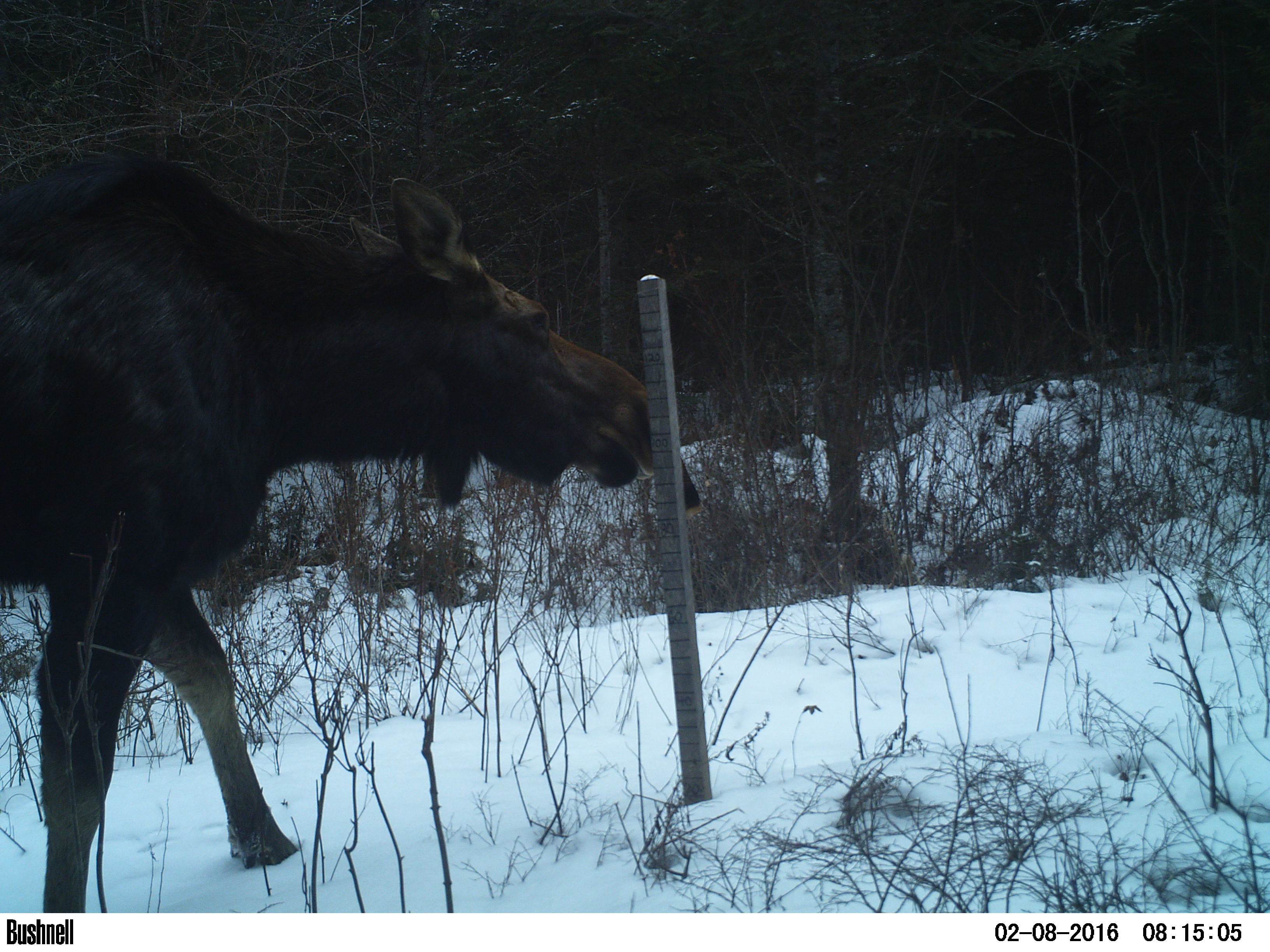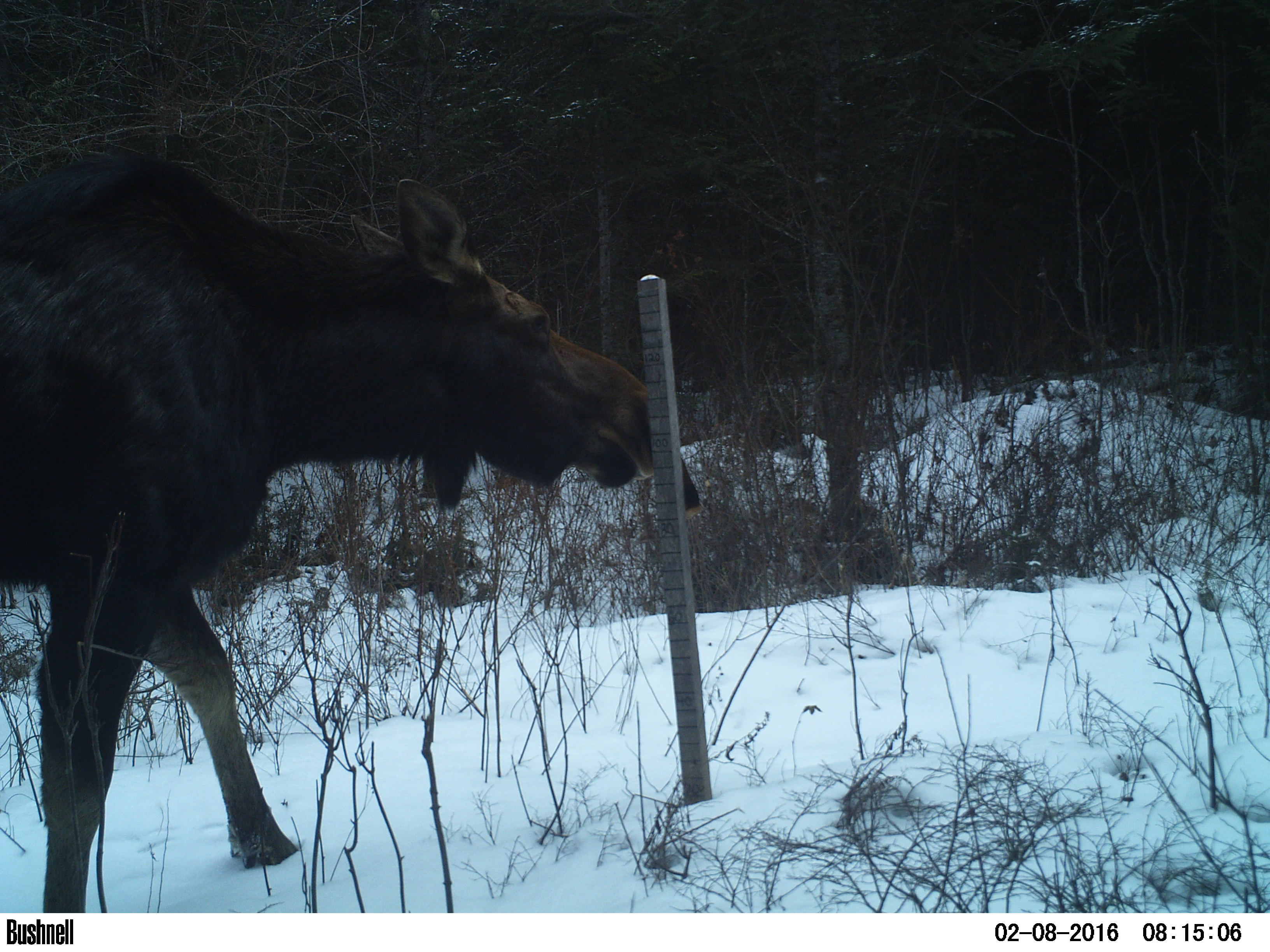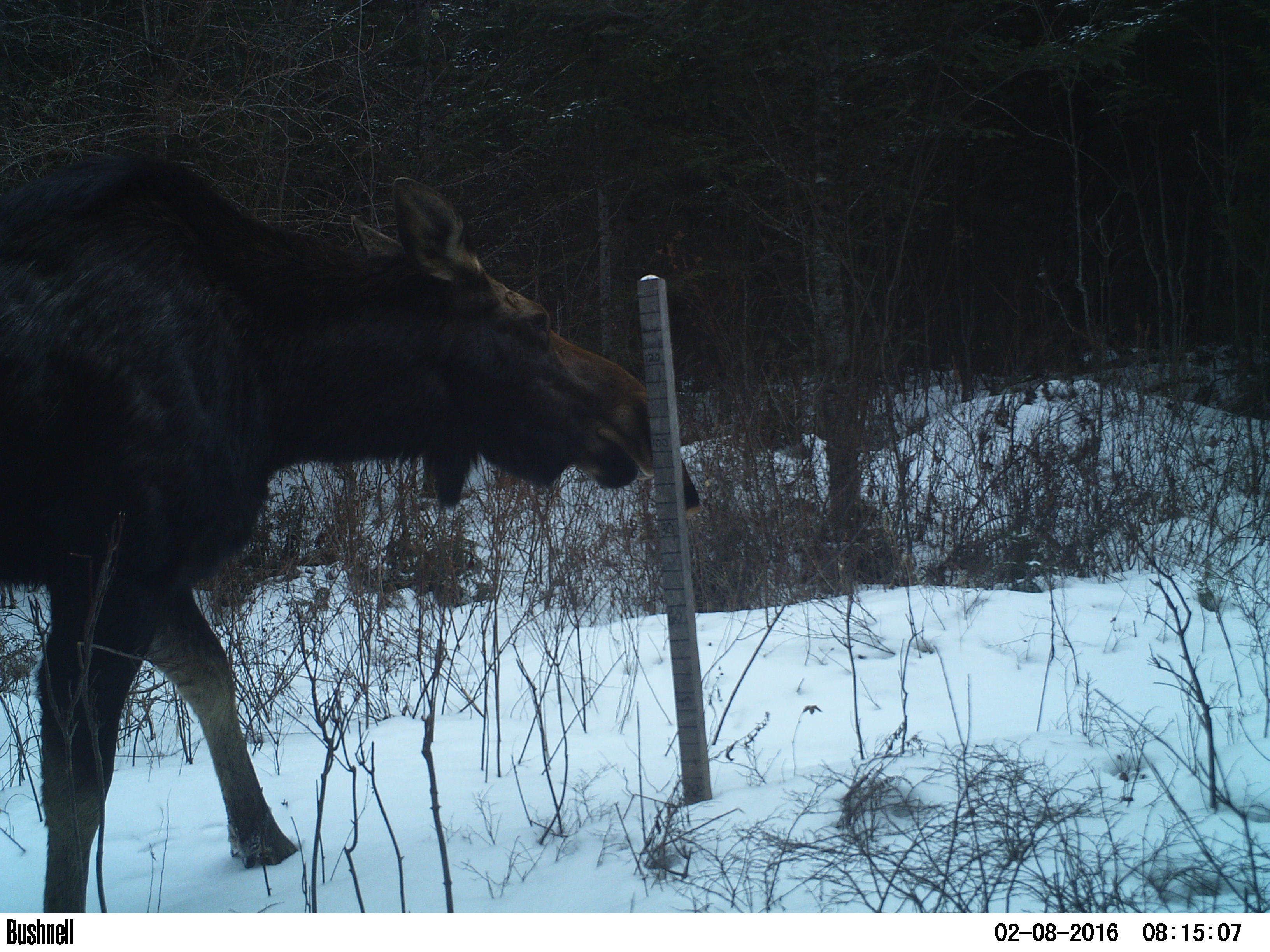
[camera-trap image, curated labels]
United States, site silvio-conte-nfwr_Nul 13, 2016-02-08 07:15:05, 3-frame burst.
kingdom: Animalia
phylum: Chordata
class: Mammalia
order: Artiodactyla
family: Cervidae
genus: Alces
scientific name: Alces alces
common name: moose